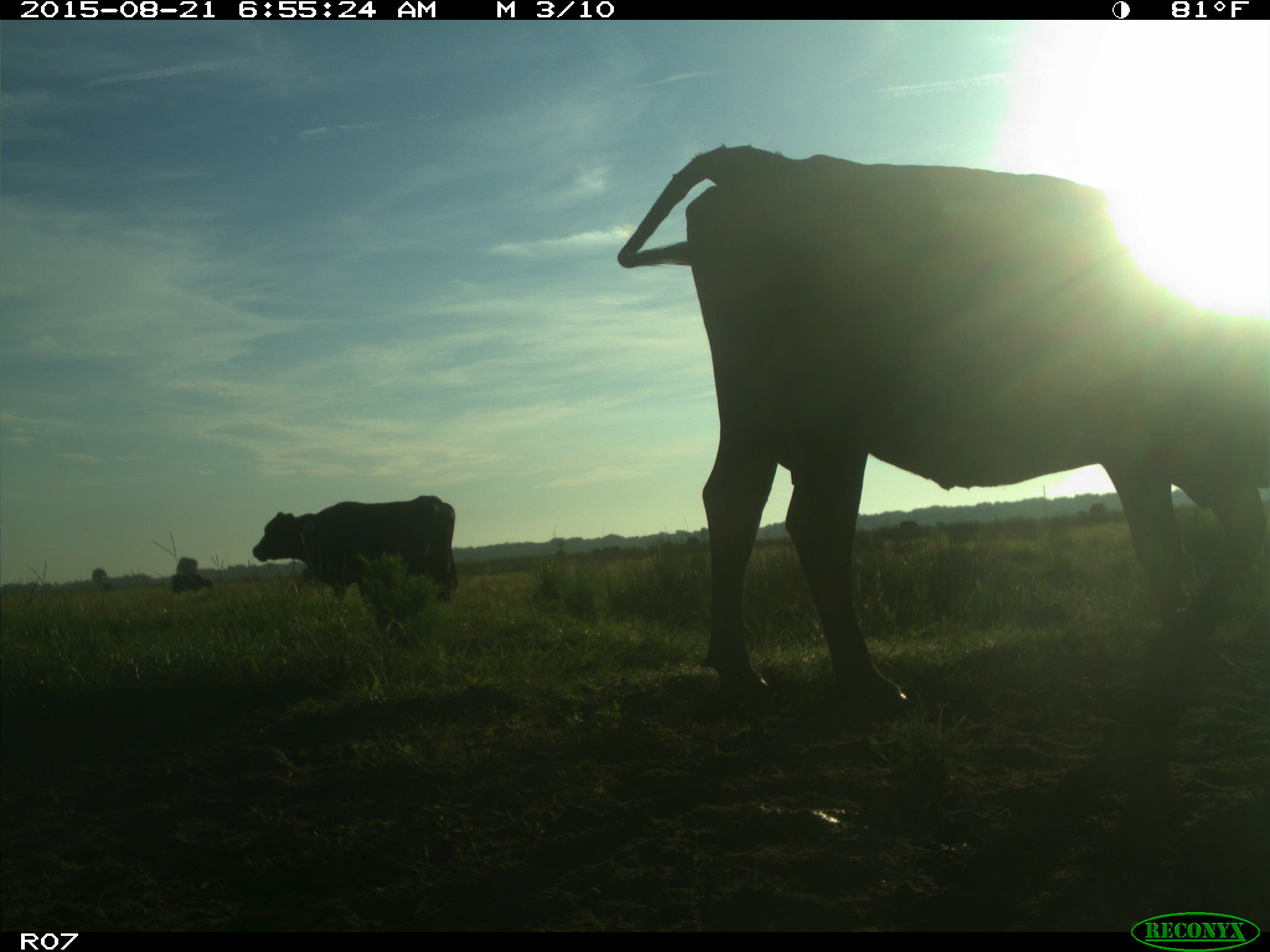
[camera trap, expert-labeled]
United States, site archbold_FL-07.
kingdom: Animalia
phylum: Chordata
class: Mammalia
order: Artiodactyla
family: Bovidae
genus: Bos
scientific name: Bos taurus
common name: domestic cow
Bos taurus (domestic cow).